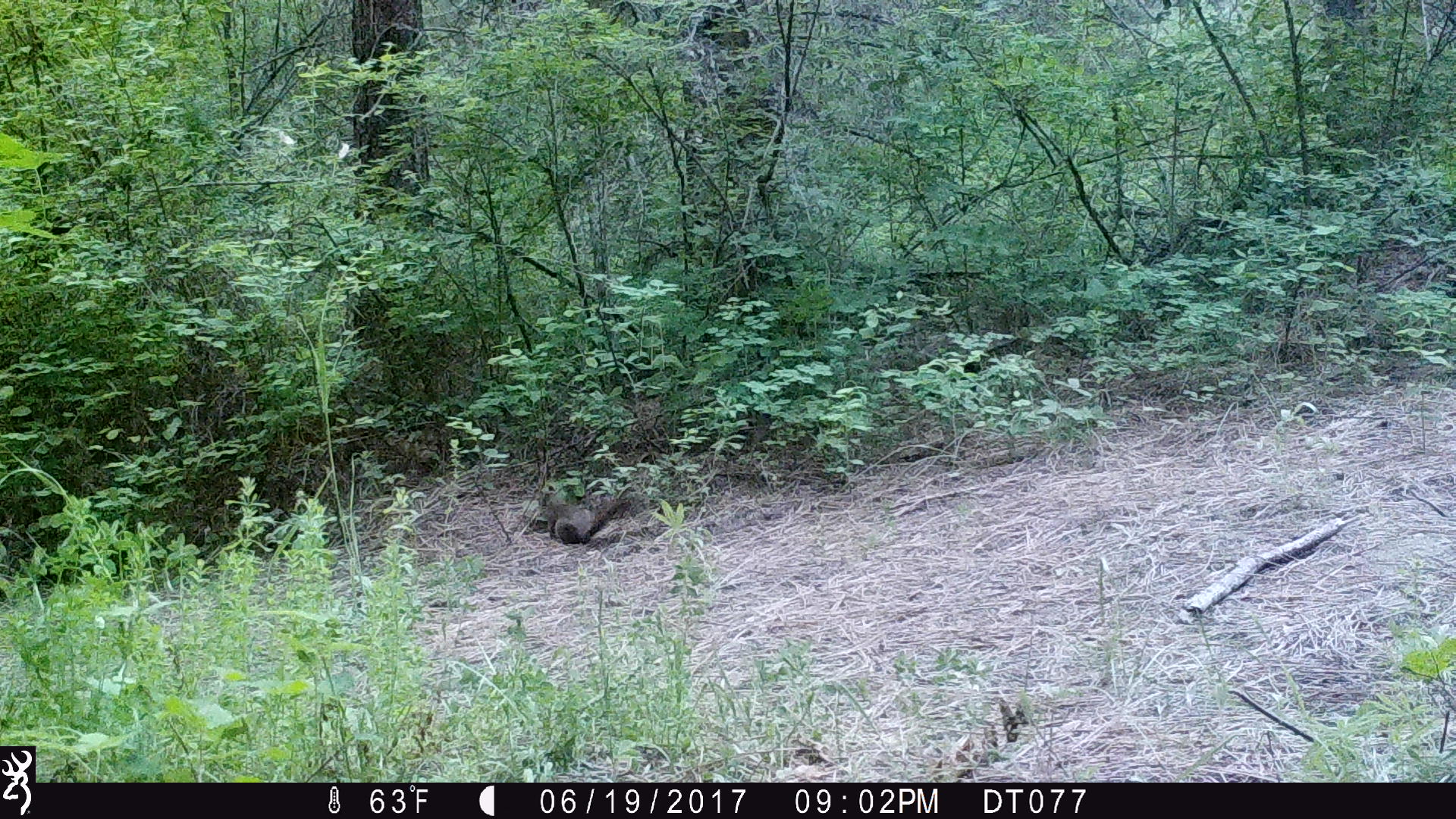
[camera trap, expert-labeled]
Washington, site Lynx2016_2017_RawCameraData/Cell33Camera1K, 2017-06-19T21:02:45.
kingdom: Animalia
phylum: Chordata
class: Mammalia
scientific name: Mammalia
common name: small mammal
Small mammal (Mammalia). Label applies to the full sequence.